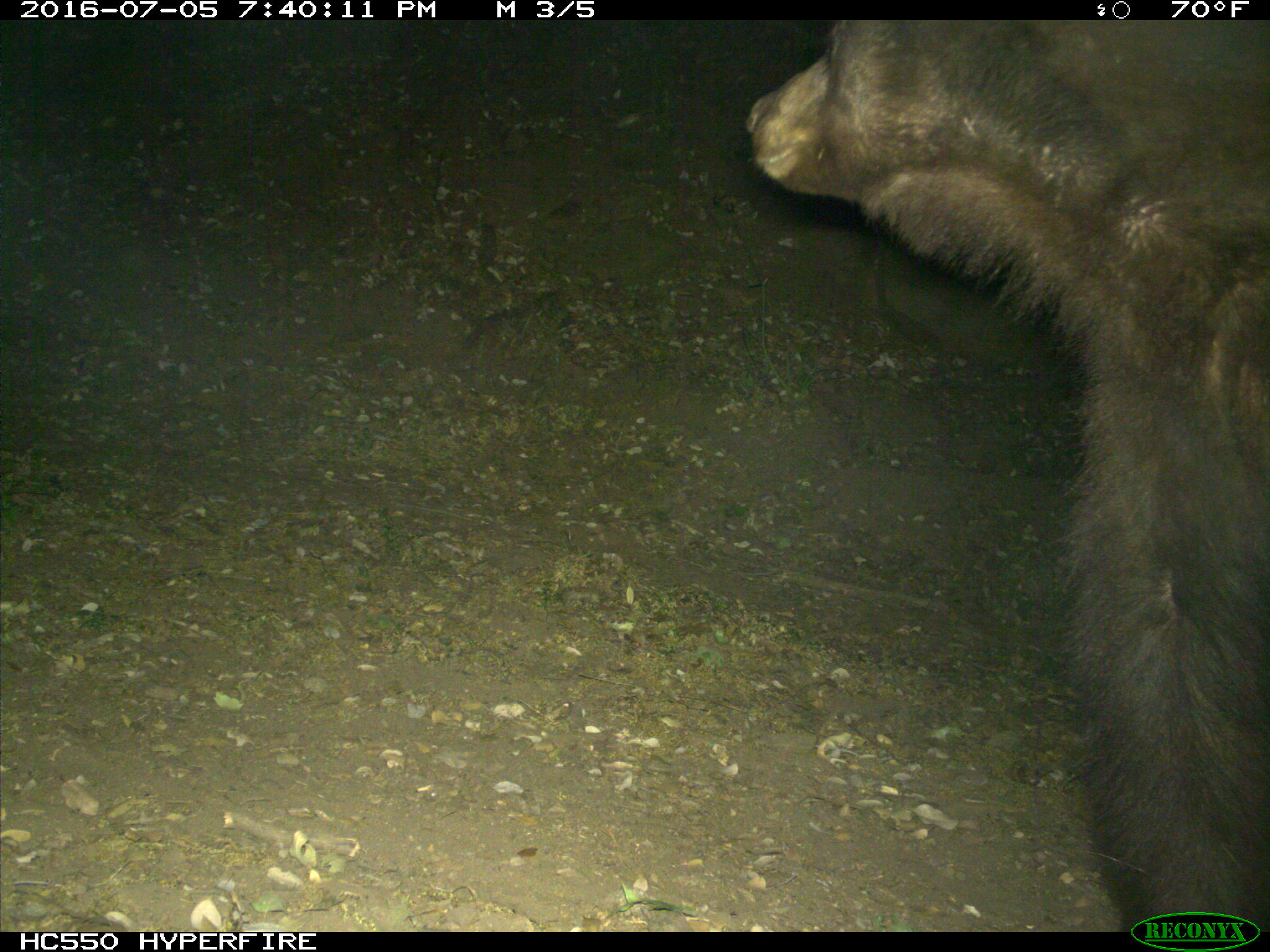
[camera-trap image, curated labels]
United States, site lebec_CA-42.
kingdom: Animalia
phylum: Chordata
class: Mammalia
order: Carnivora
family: Ursidae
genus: Ursus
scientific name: Ursus americanus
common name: american black bear